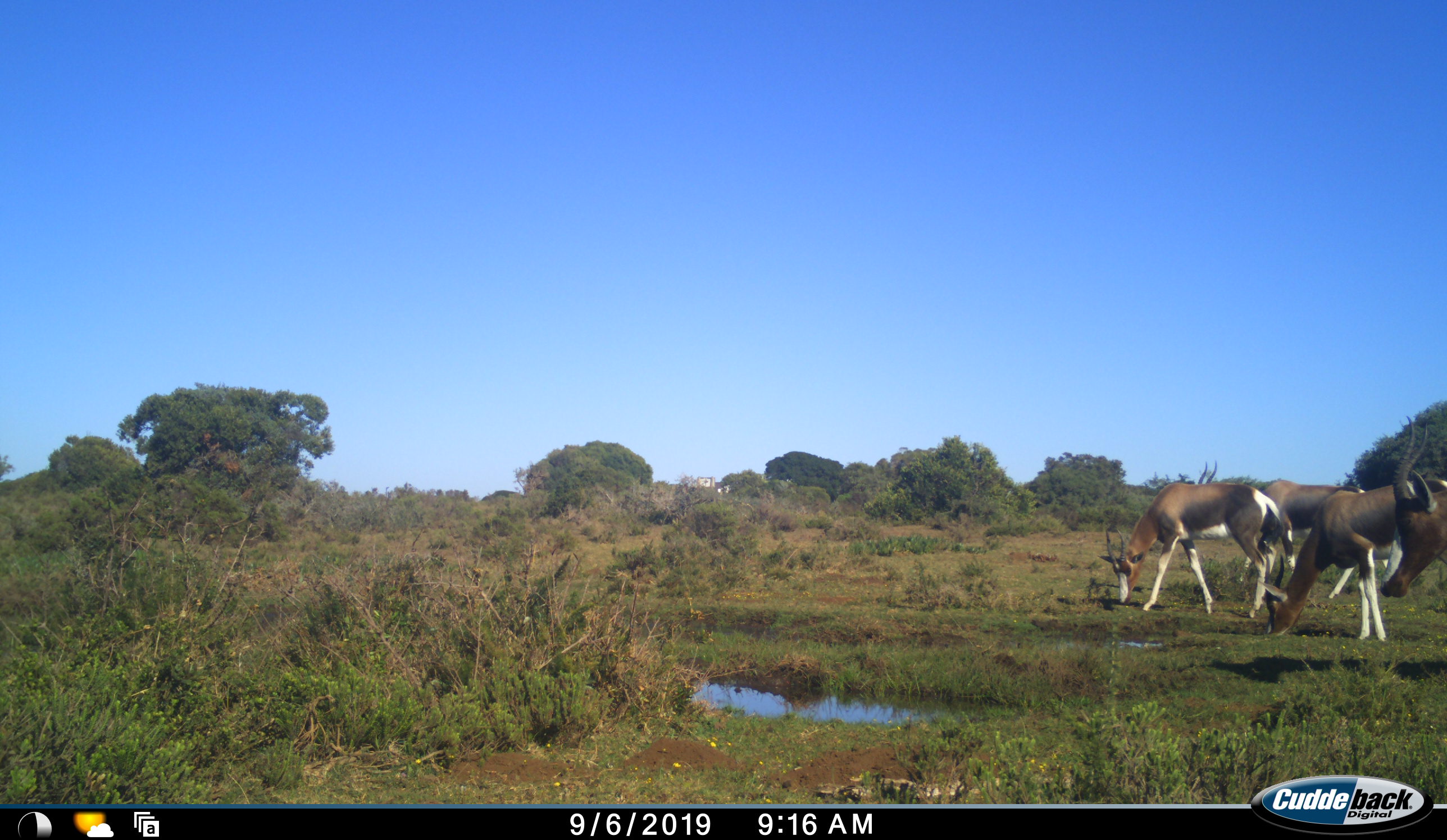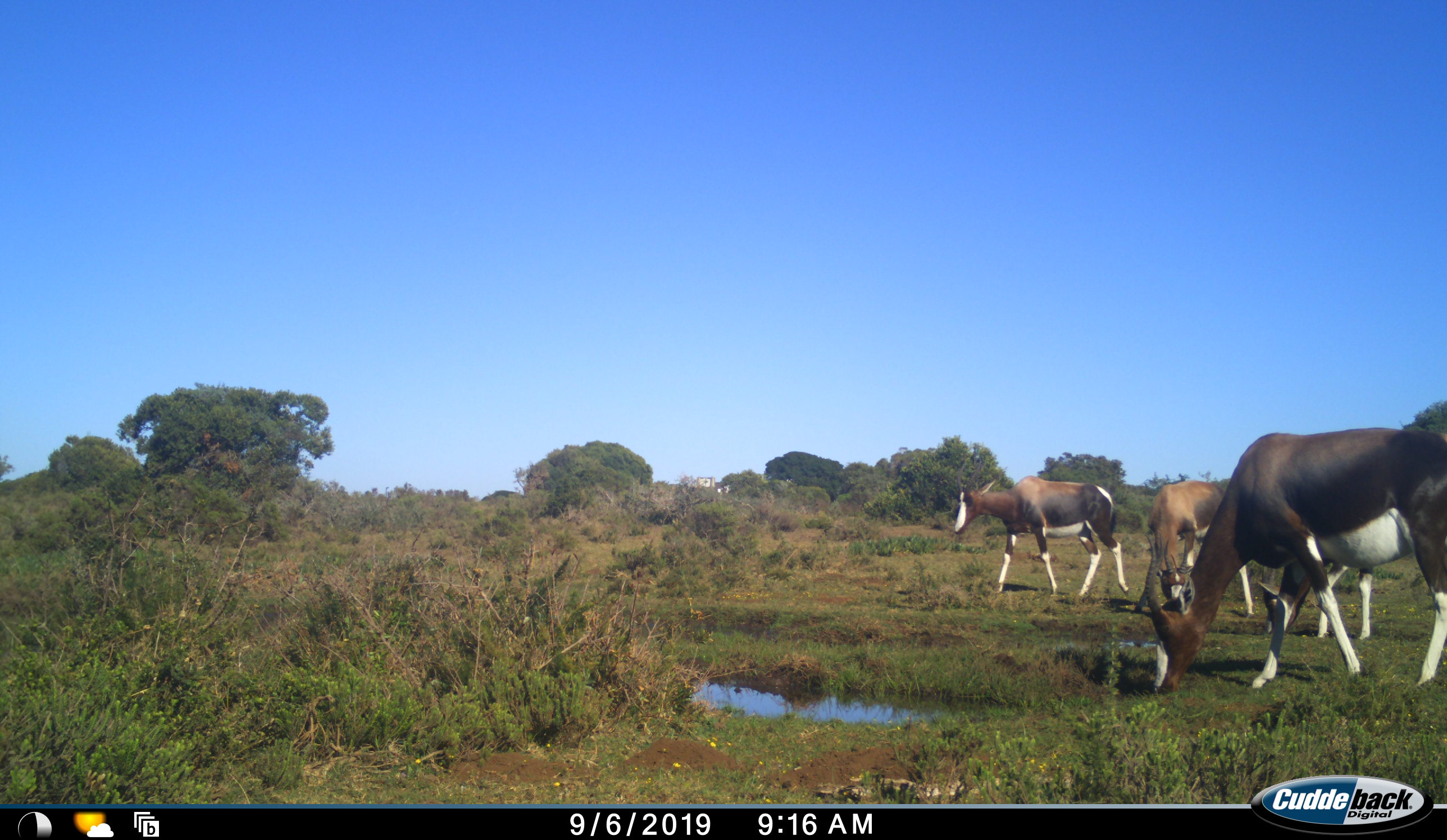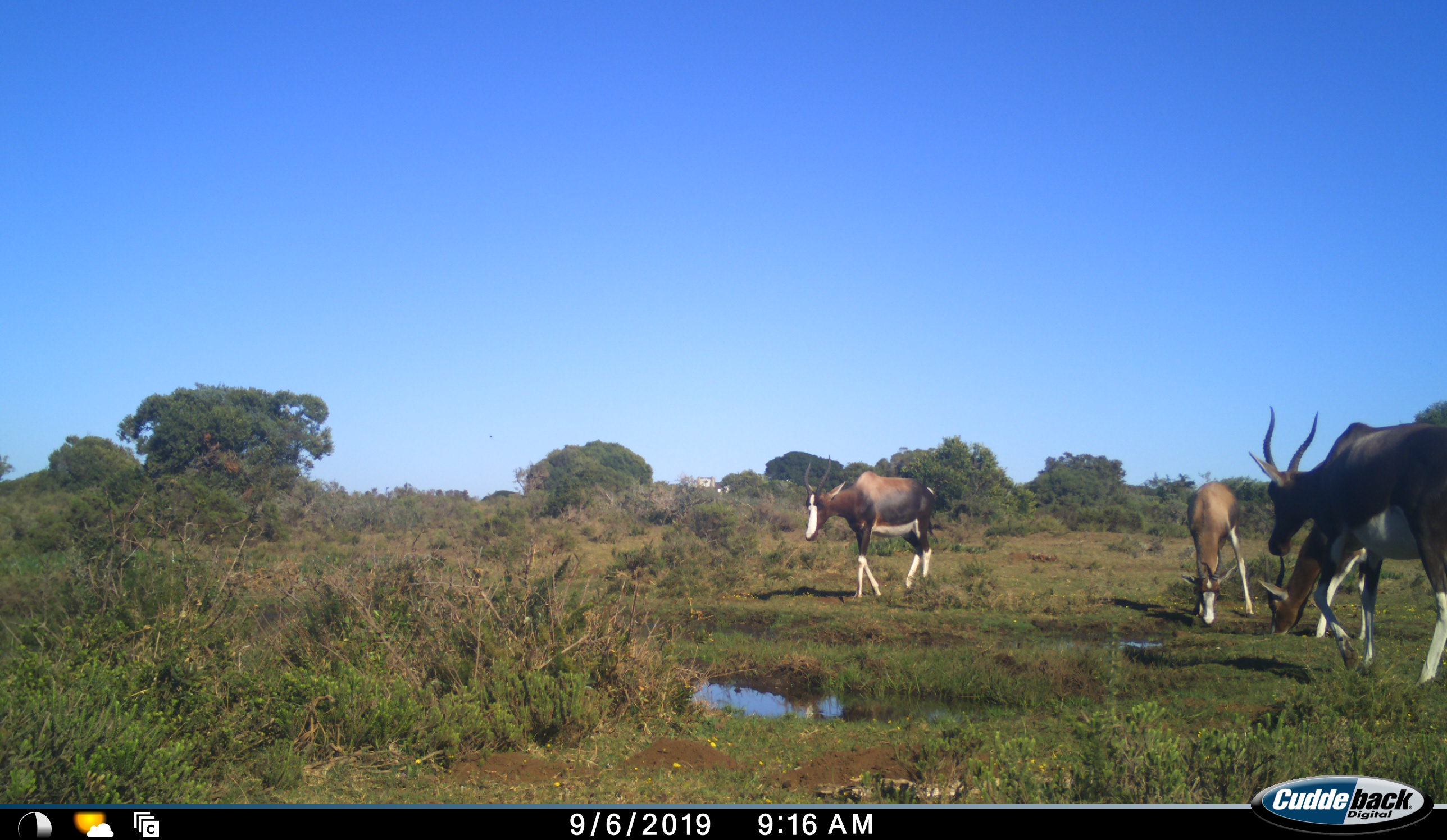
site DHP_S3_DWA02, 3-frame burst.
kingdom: Animalia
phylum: Chordata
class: Mammalia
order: Artiodactyla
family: Bovidae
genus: Damaliscus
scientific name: Damaliscus pygargus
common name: bontebok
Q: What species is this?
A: Bontebok (Damaliscus pygargus).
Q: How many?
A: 4.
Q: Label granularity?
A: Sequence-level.